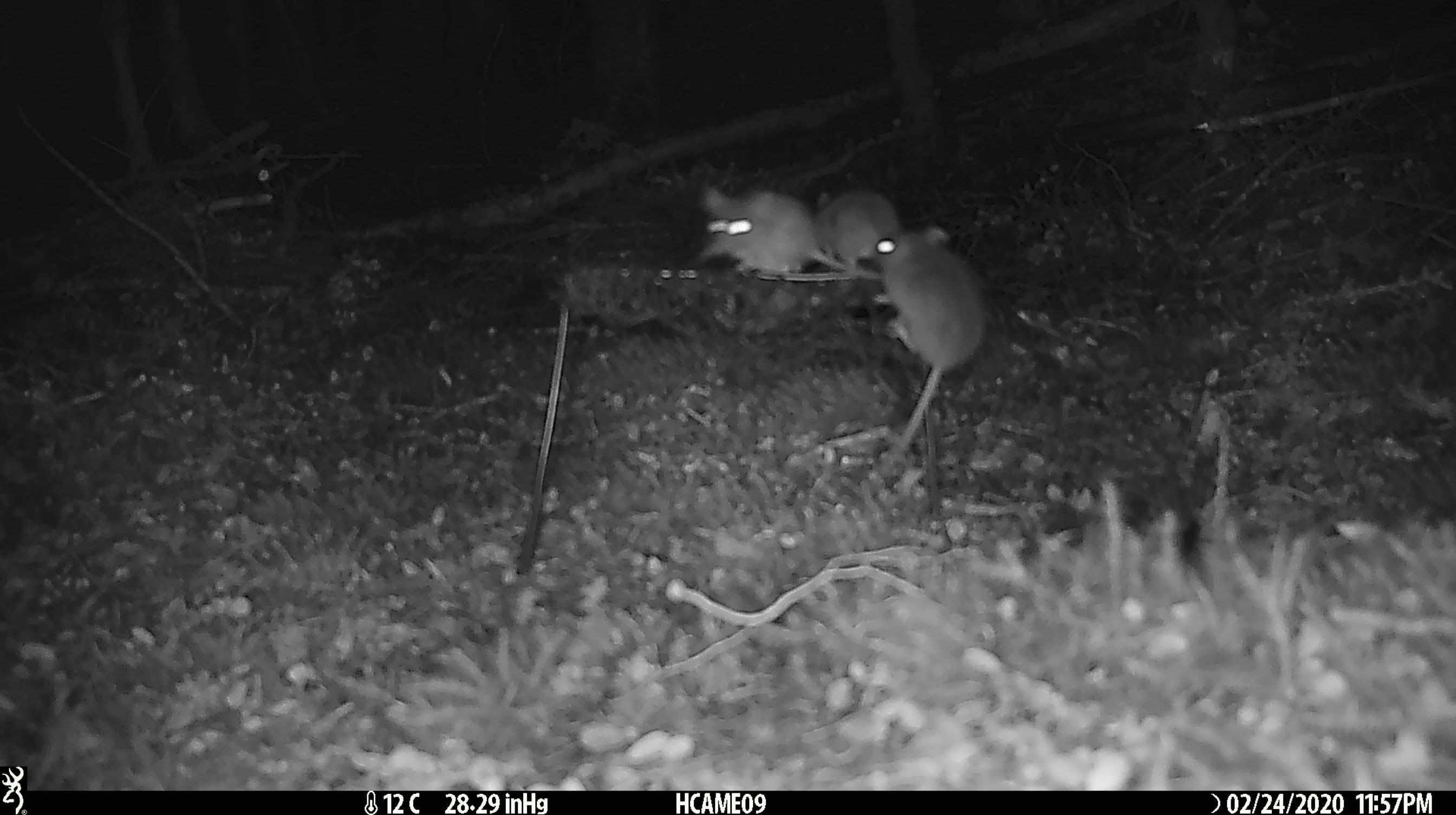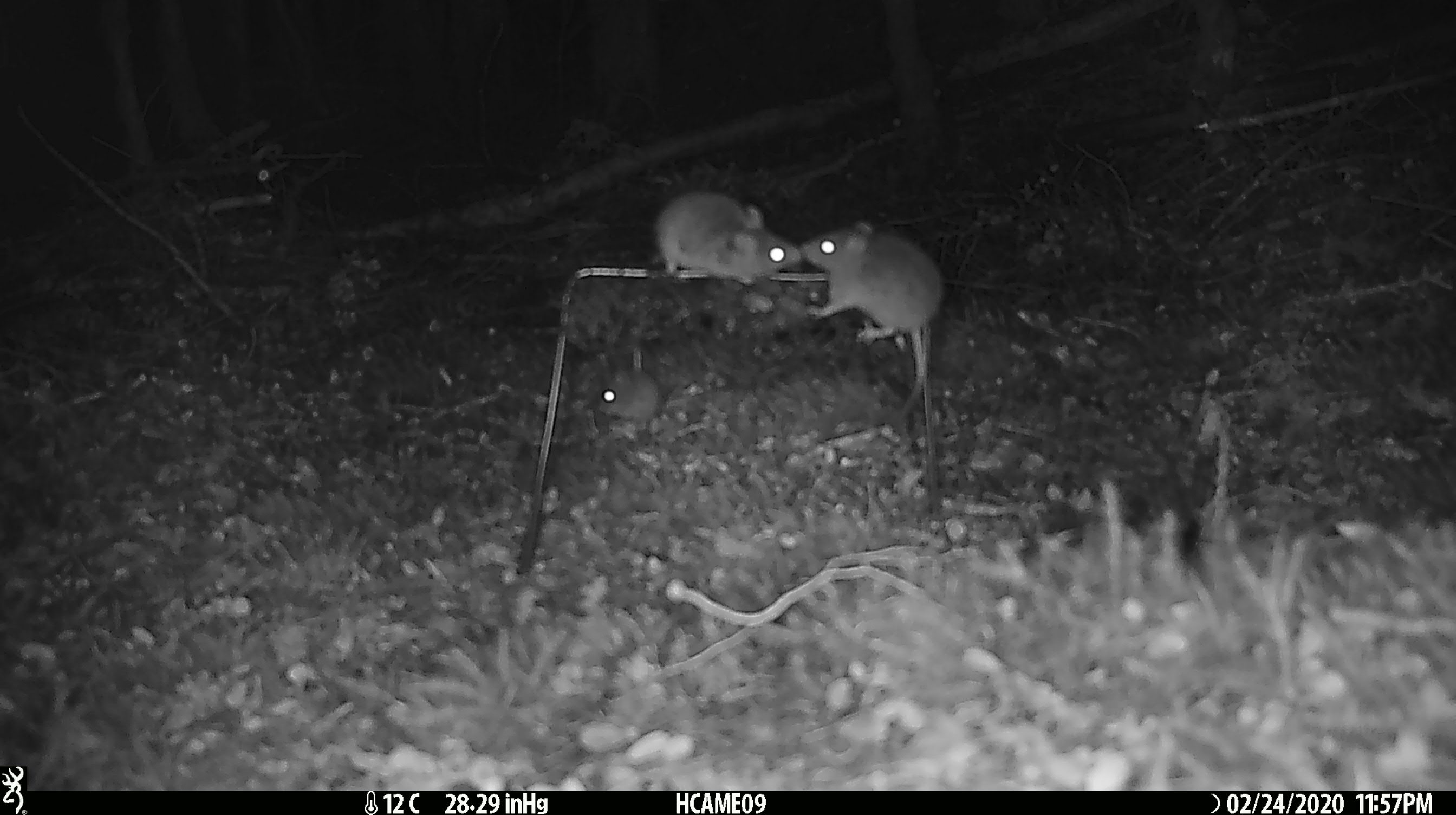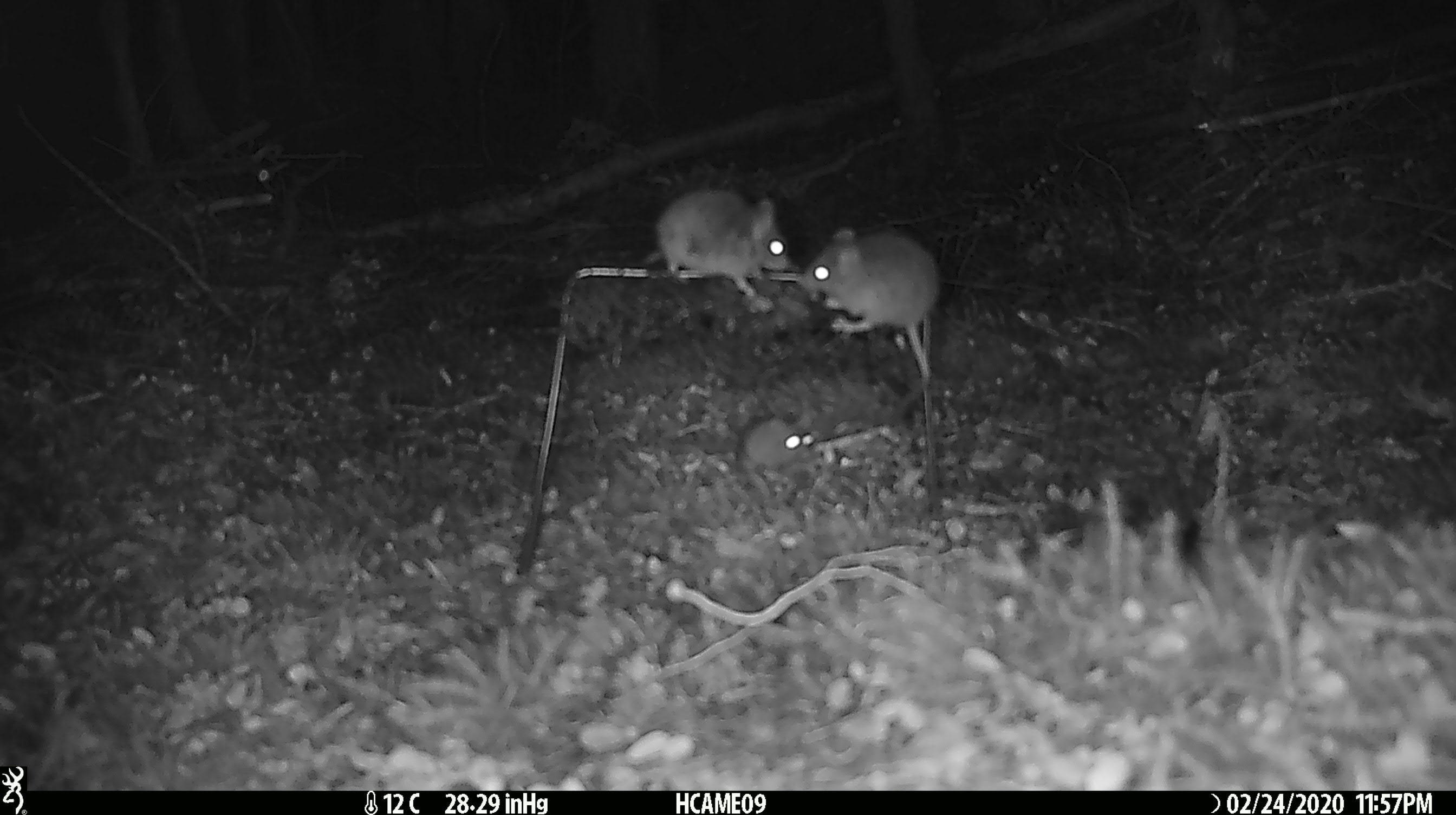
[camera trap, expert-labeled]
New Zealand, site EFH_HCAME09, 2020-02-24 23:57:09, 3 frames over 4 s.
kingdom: Animalia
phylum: Chordata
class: Mammalia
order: Rodentia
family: Muridae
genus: Mus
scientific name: Mus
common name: mouse